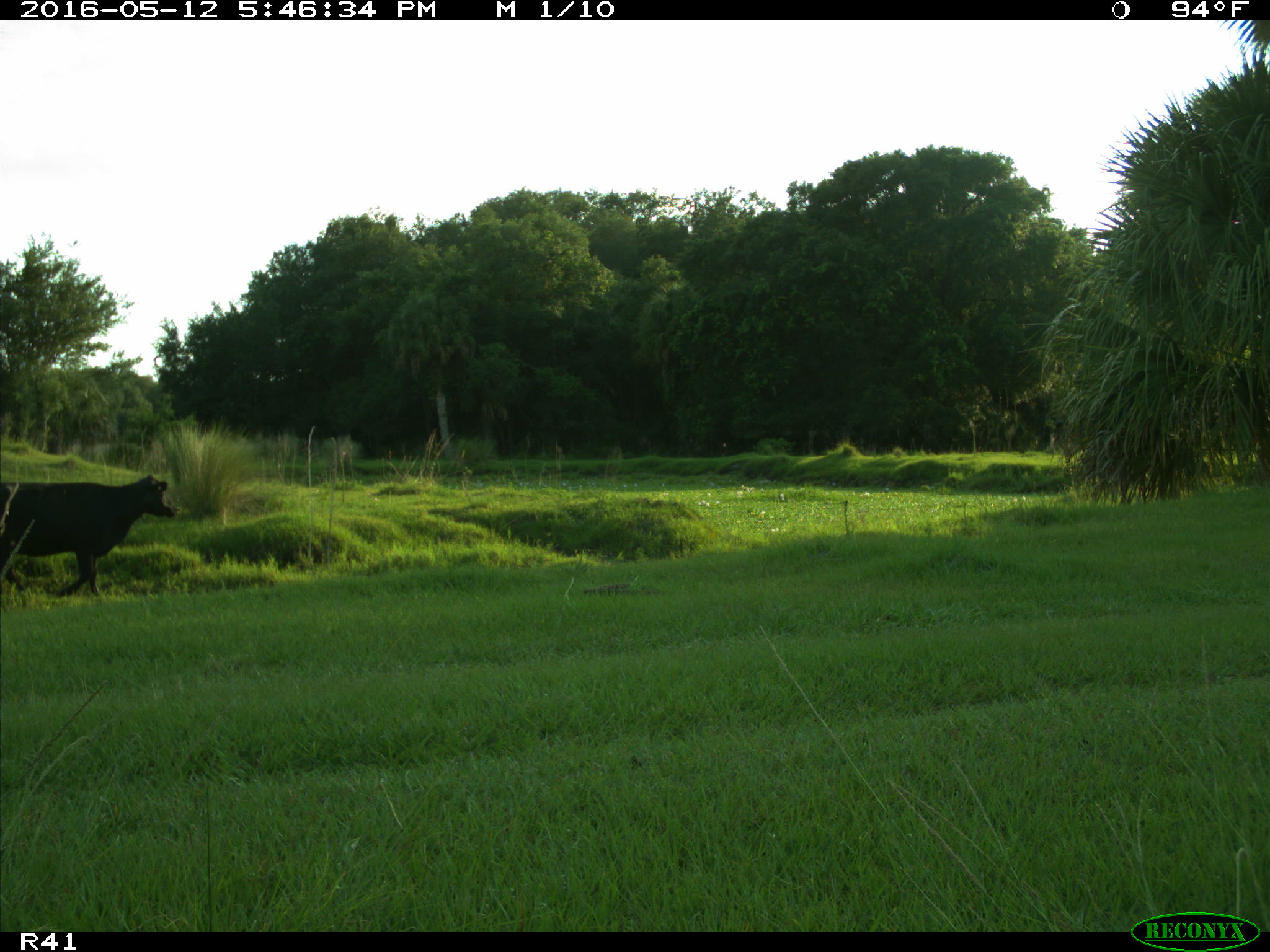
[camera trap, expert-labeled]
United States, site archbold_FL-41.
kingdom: Animalia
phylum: Chordata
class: Mammalia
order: Artiodactyla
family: Bovidae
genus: Bos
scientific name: Bos taurus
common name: domestic cow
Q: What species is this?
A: Bos taurus (domestic cow).